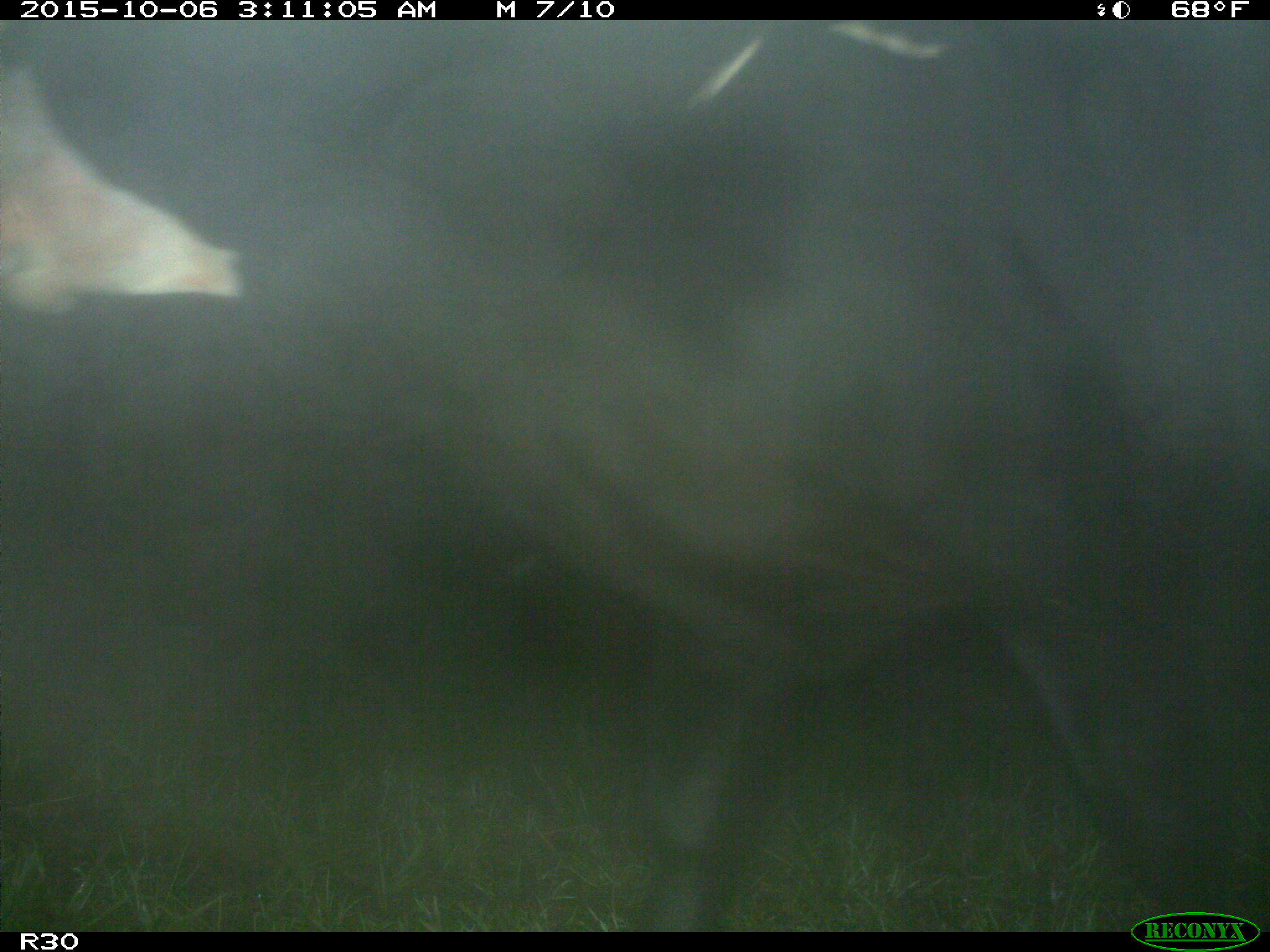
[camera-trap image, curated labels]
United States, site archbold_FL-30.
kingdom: Animalia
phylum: Chordata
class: Mammalia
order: Artiodactyla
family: Bovidae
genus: Bos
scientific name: Bos taurus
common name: domestic cow